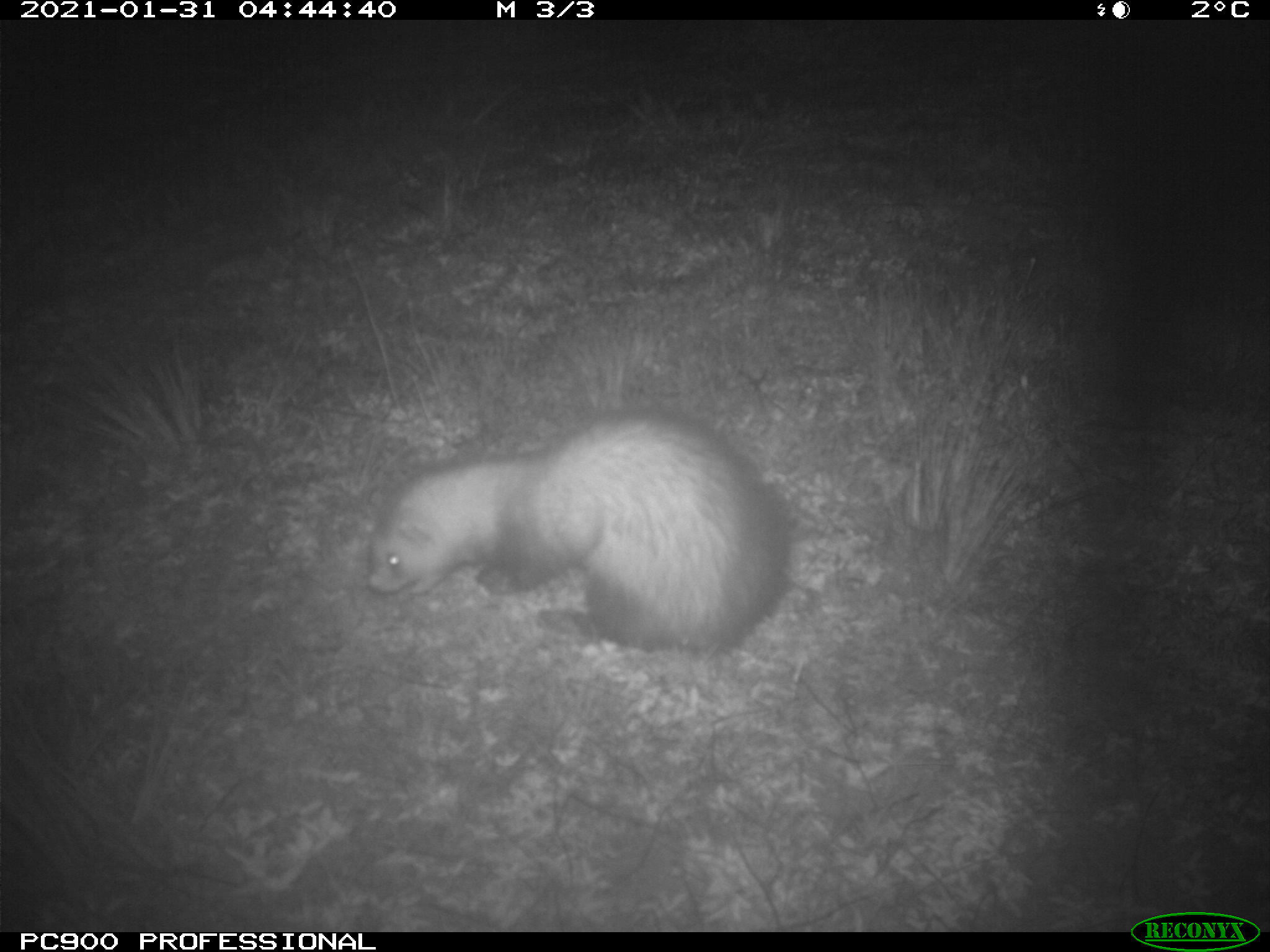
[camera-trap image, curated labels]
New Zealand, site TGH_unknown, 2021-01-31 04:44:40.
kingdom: Animalia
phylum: Chordata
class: Mammalia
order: Carnivora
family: Mustelidae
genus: Mustela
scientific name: Mustela furo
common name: ferret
Ferret (Mustela furo).